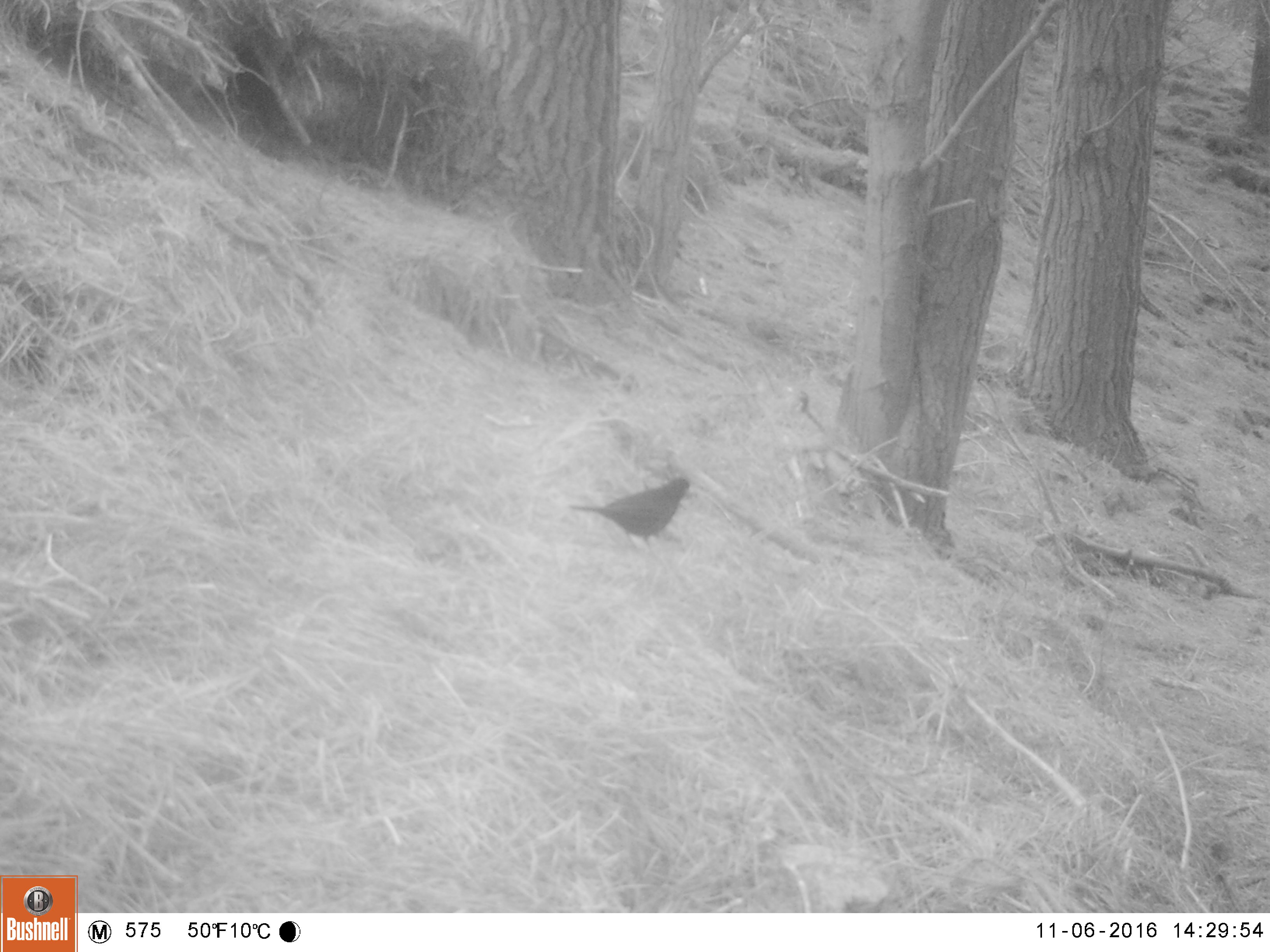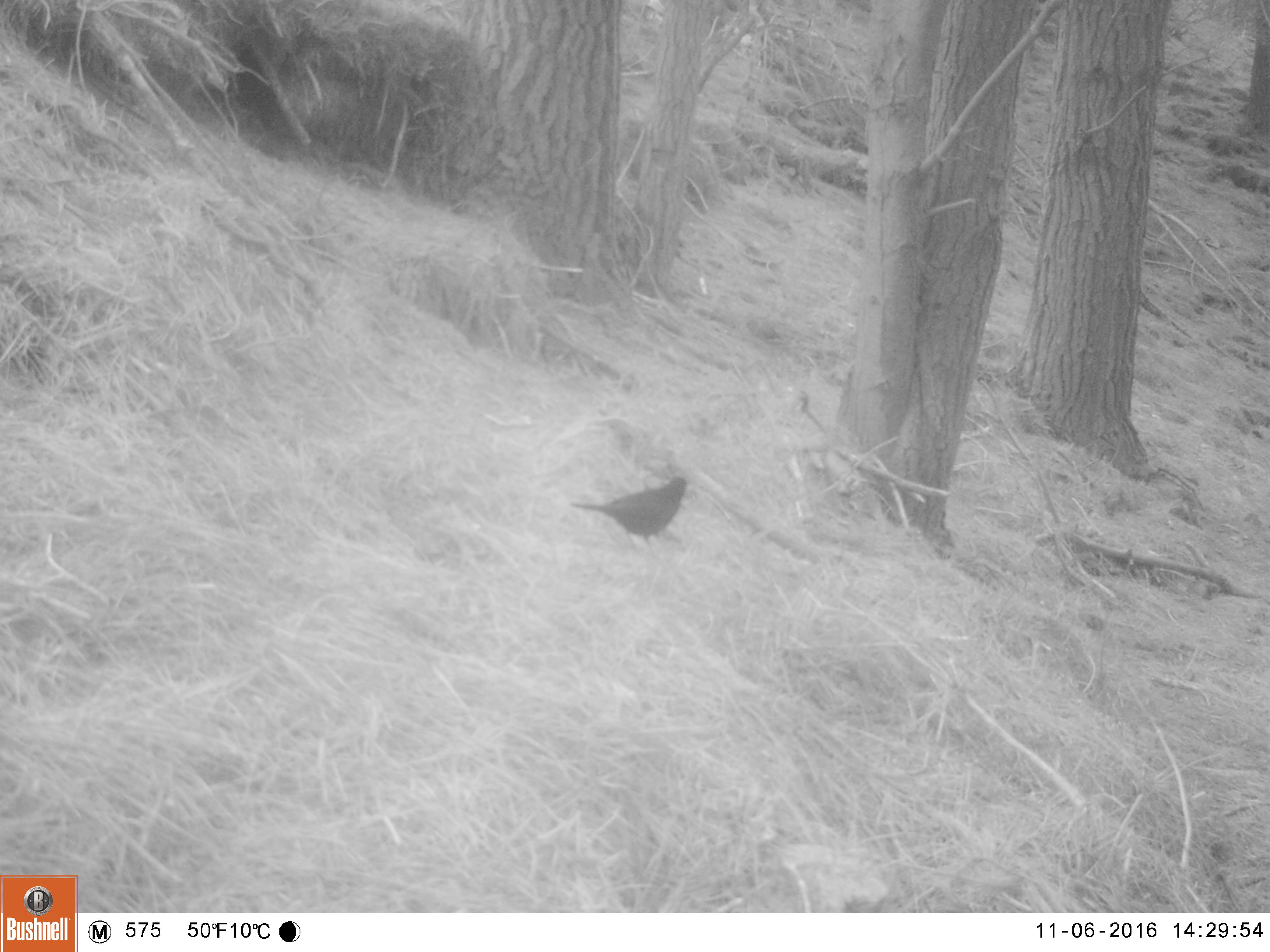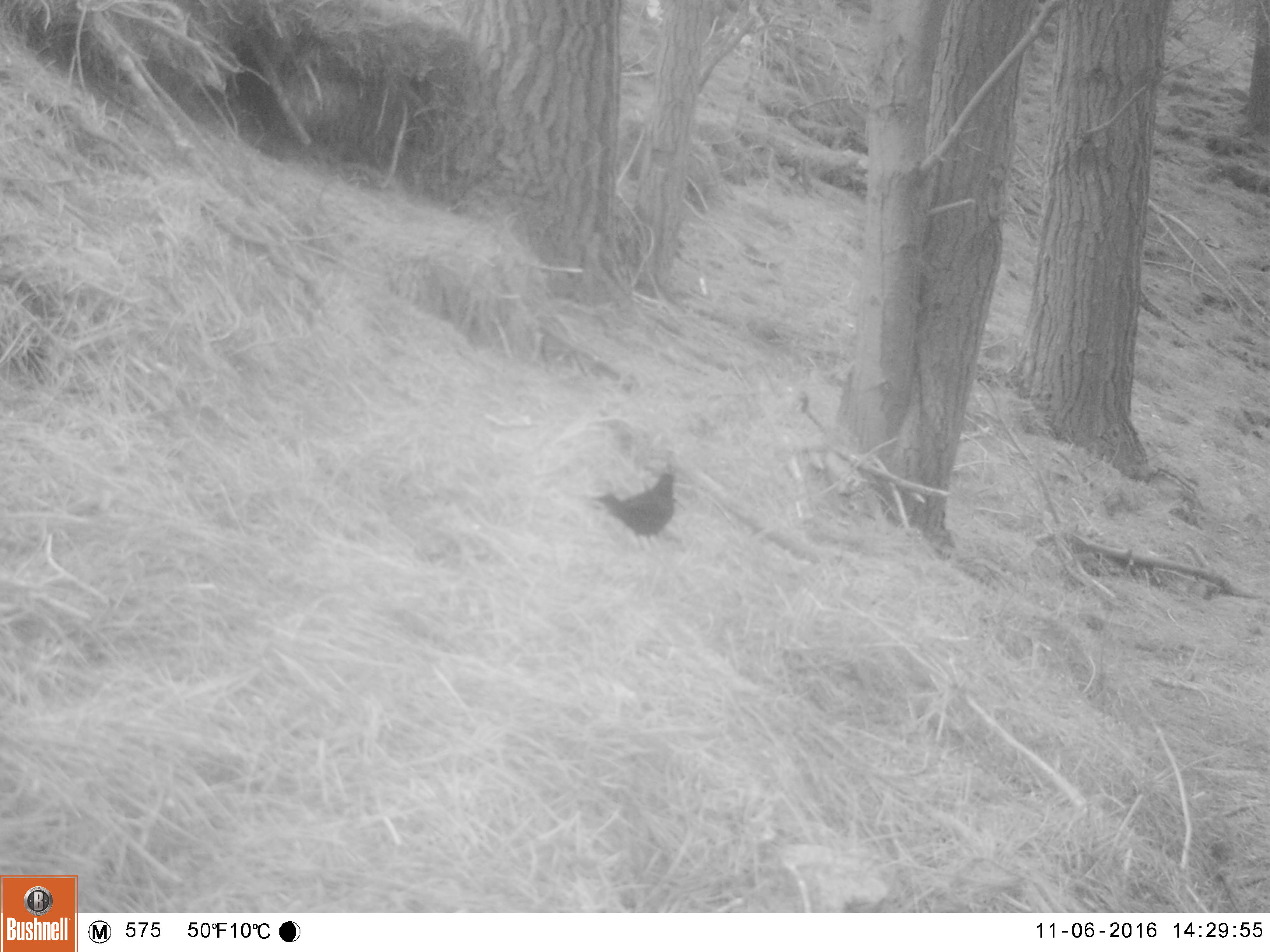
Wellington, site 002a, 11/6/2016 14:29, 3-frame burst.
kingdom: Animalia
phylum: Chordata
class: Aves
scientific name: Aves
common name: bird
Bird (Aves).